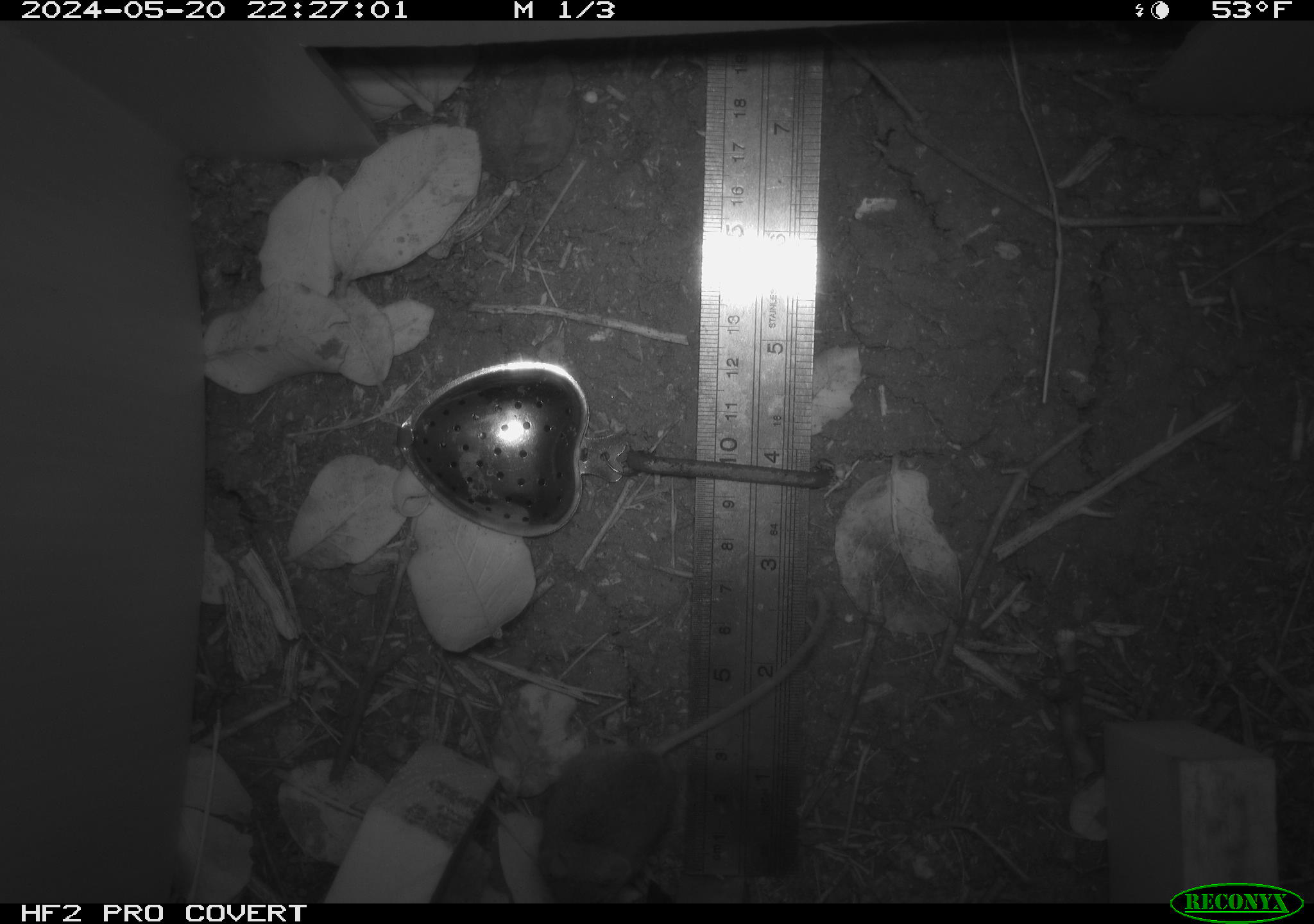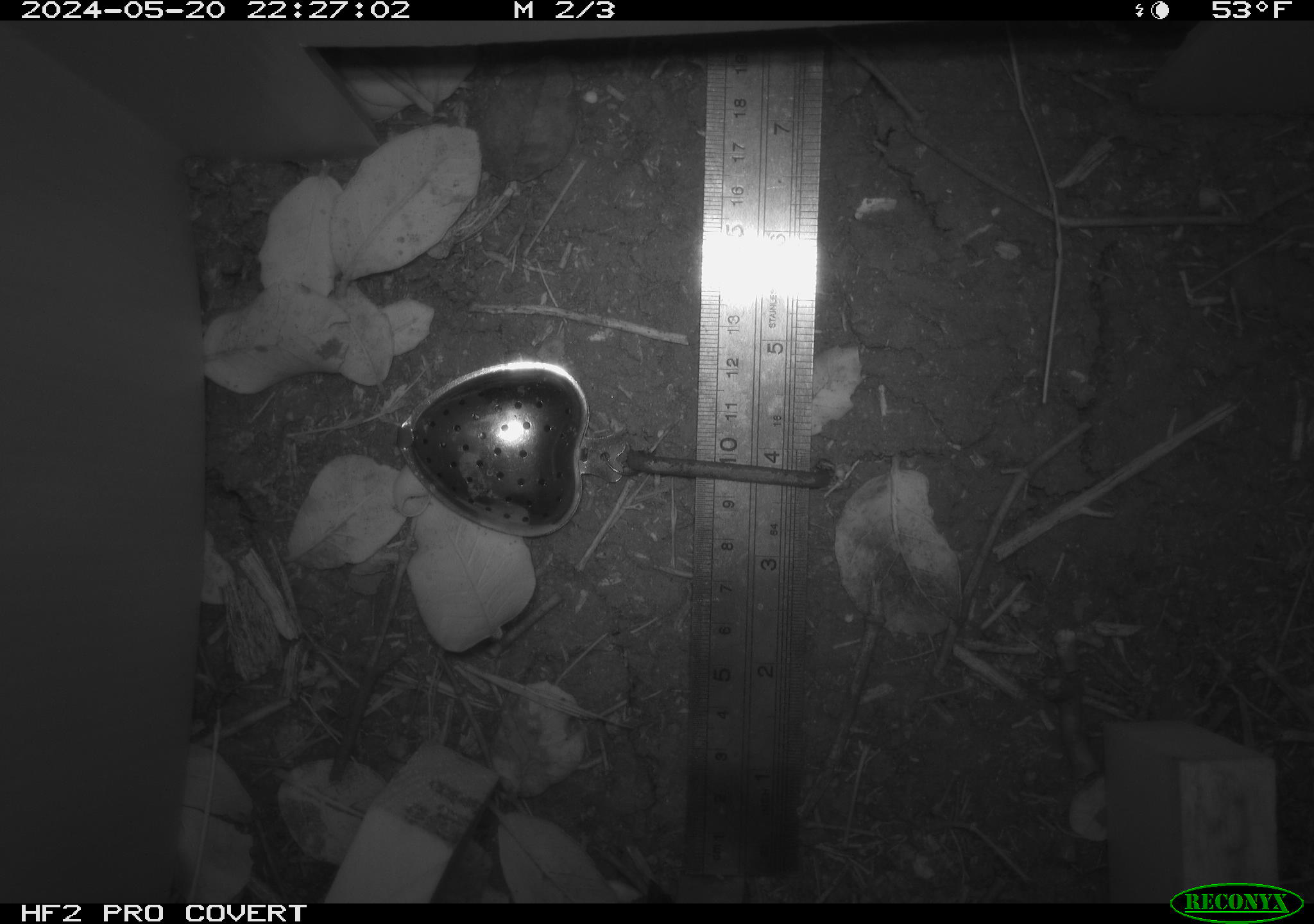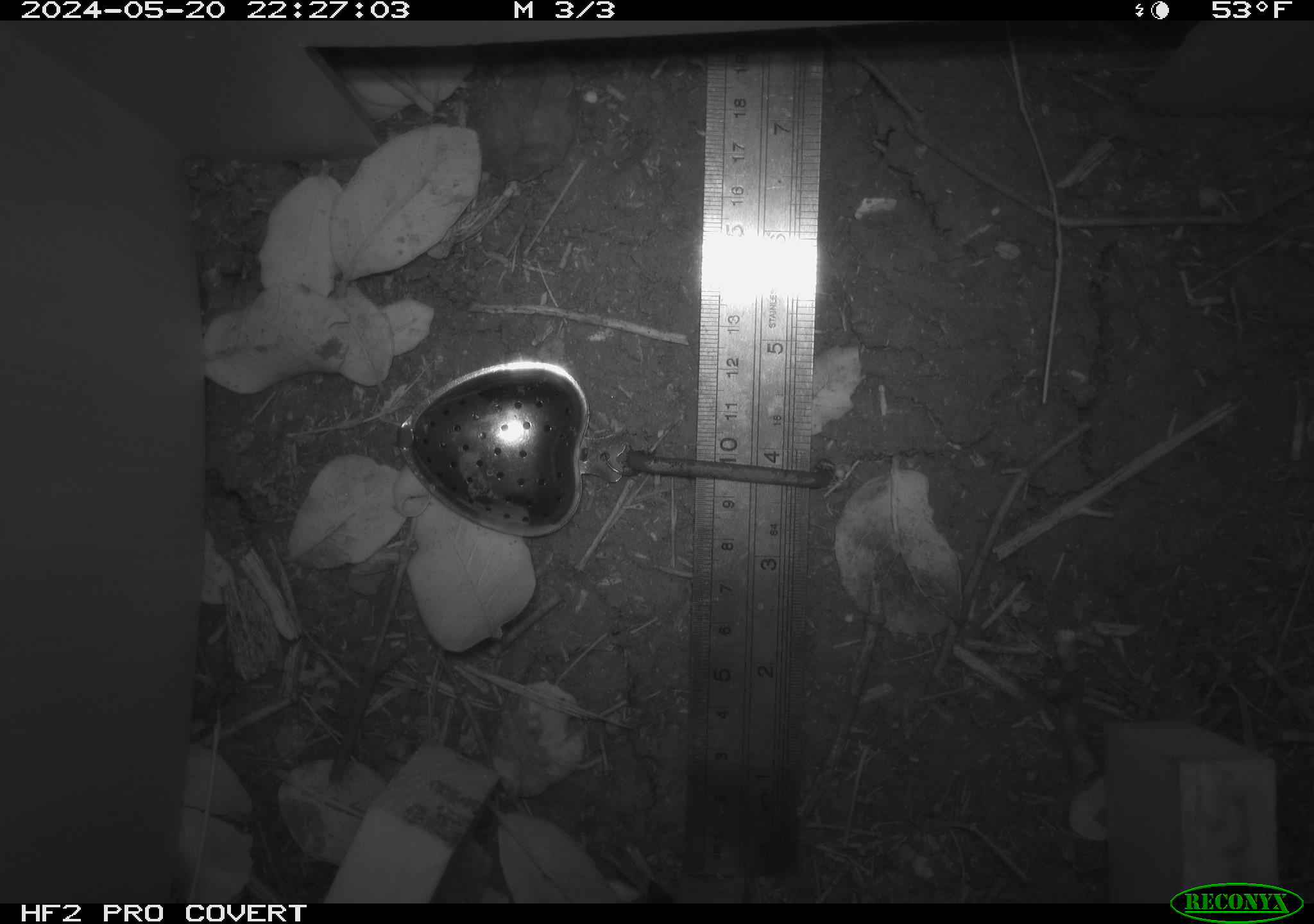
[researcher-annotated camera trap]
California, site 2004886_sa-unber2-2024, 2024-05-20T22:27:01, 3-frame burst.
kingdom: Animalia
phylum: Chordata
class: Mammalia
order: Rodentia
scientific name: Rodentia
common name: mouse species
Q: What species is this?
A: Mouse species (Rodentia).